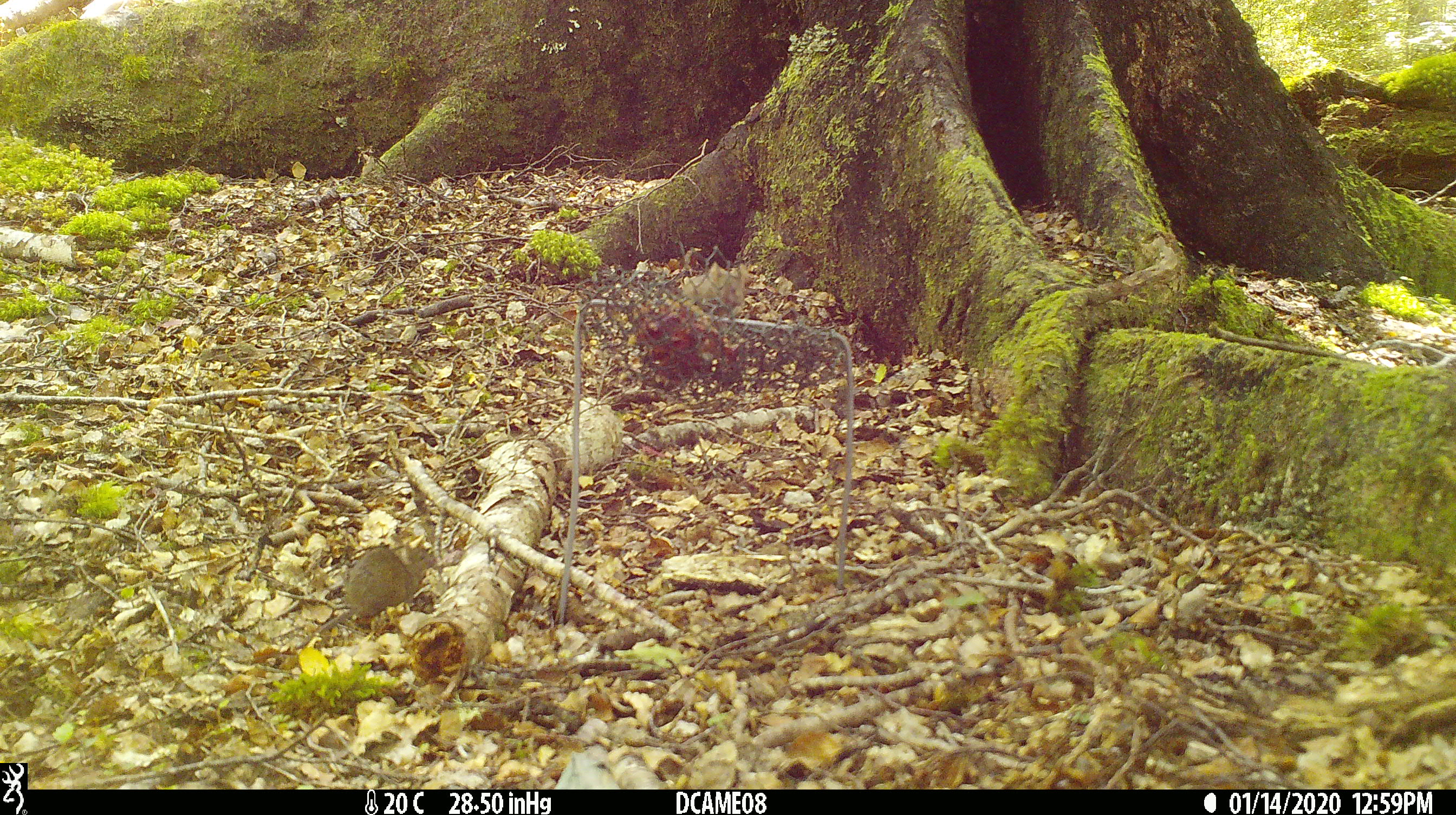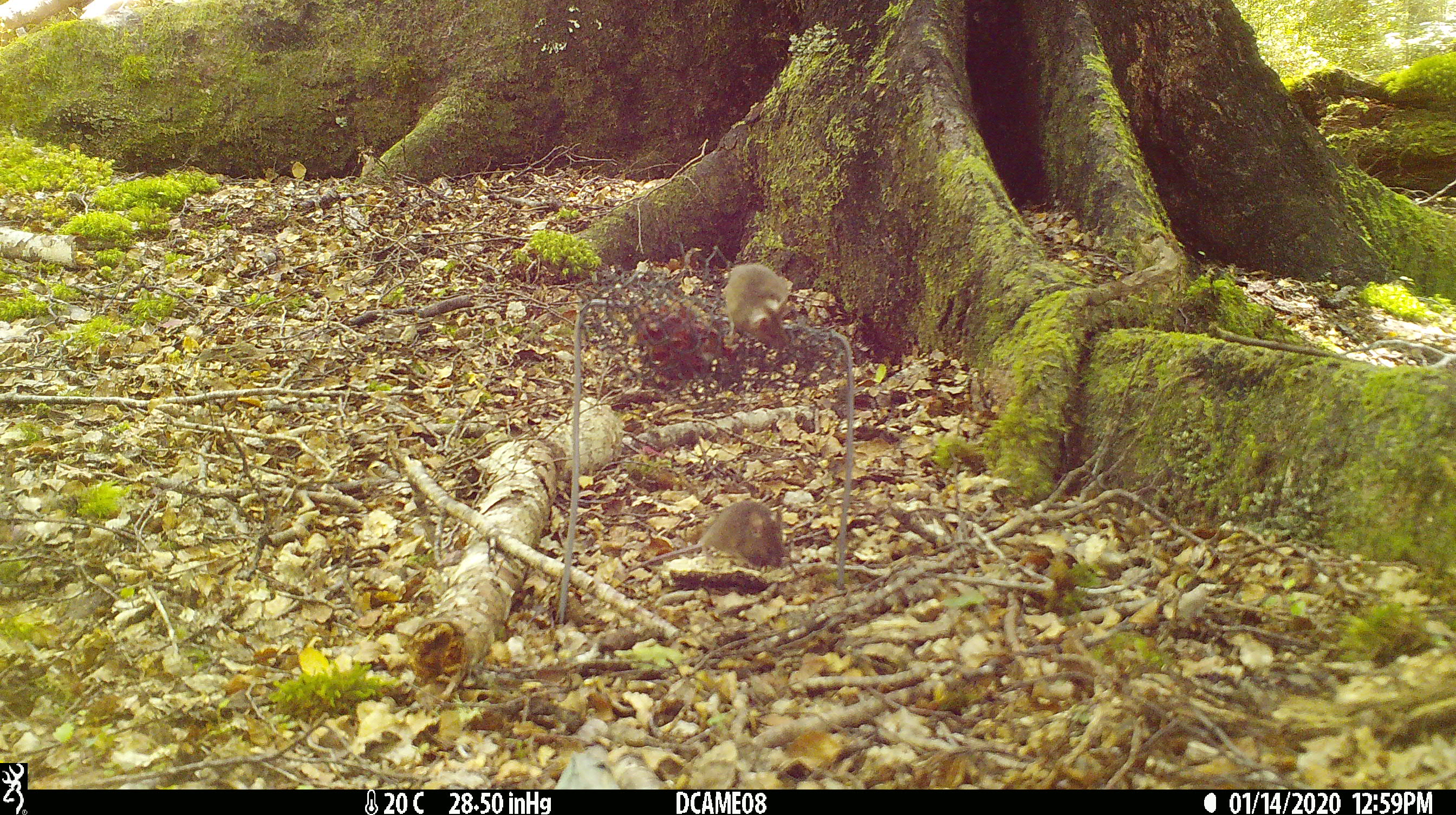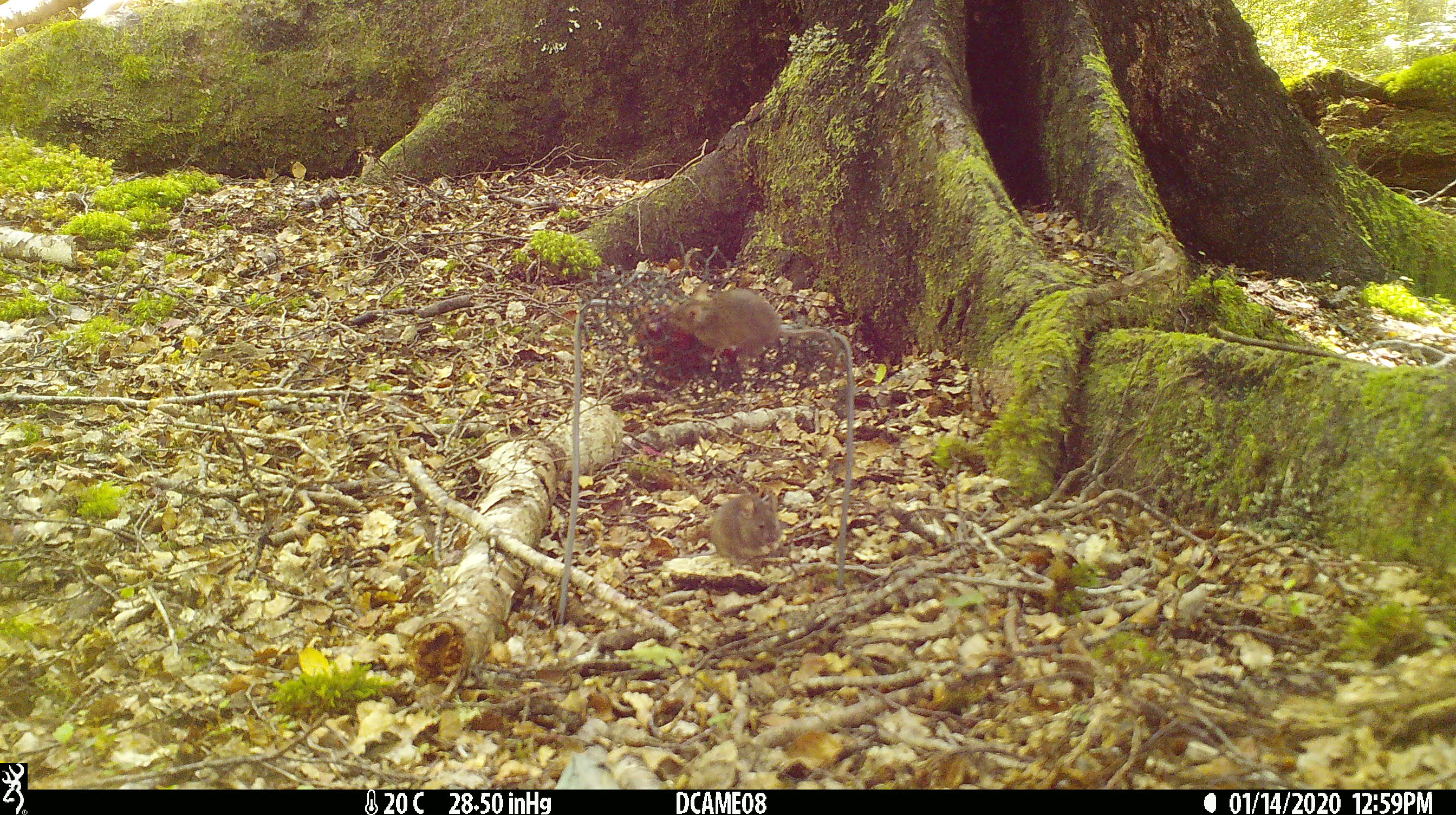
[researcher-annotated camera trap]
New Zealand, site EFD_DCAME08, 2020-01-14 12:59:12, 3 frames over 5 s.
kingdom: Animalia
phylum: Chordata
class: Mammalia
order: Rodentia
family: Muridae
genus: Mus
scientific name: Mus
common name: mouse